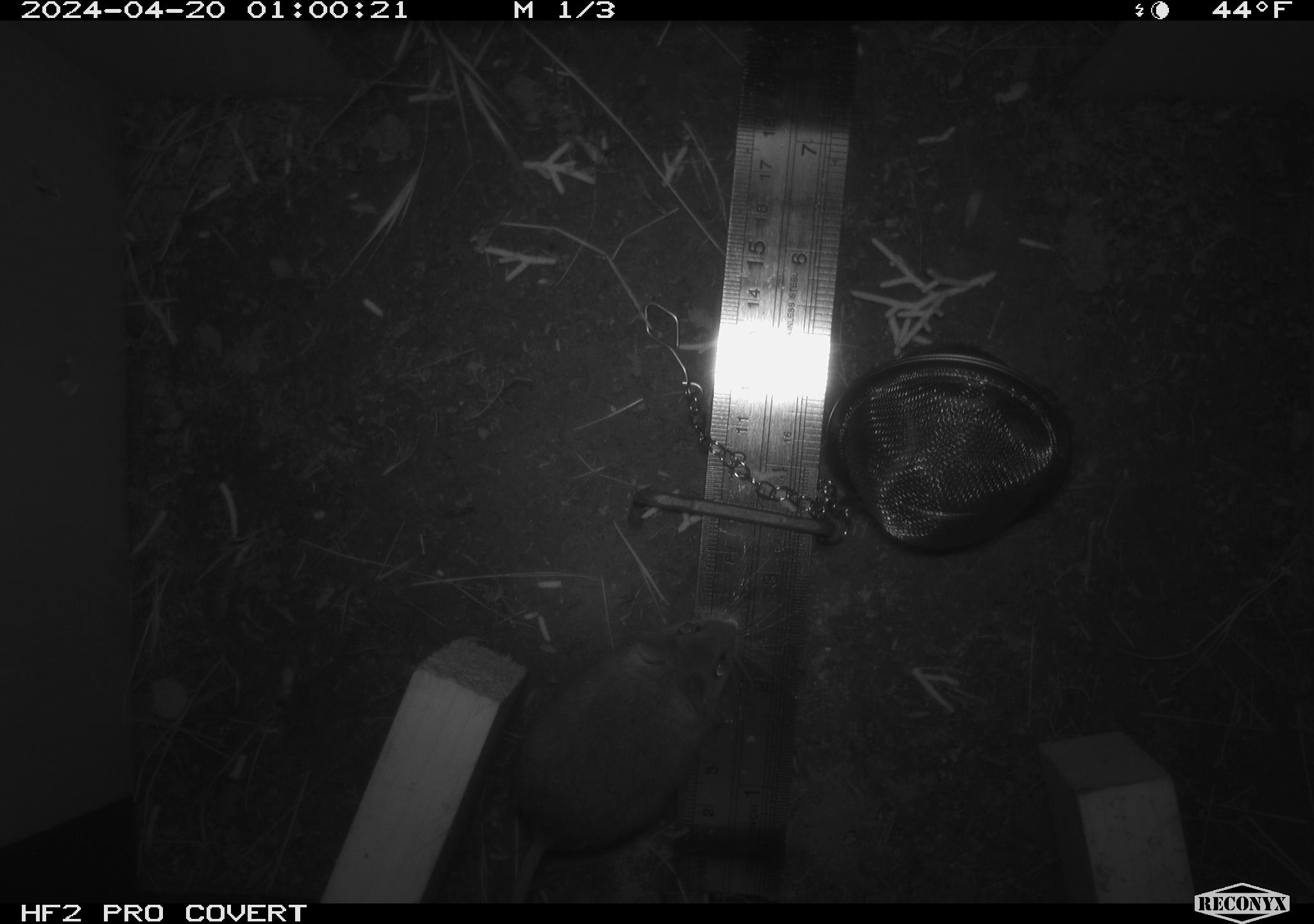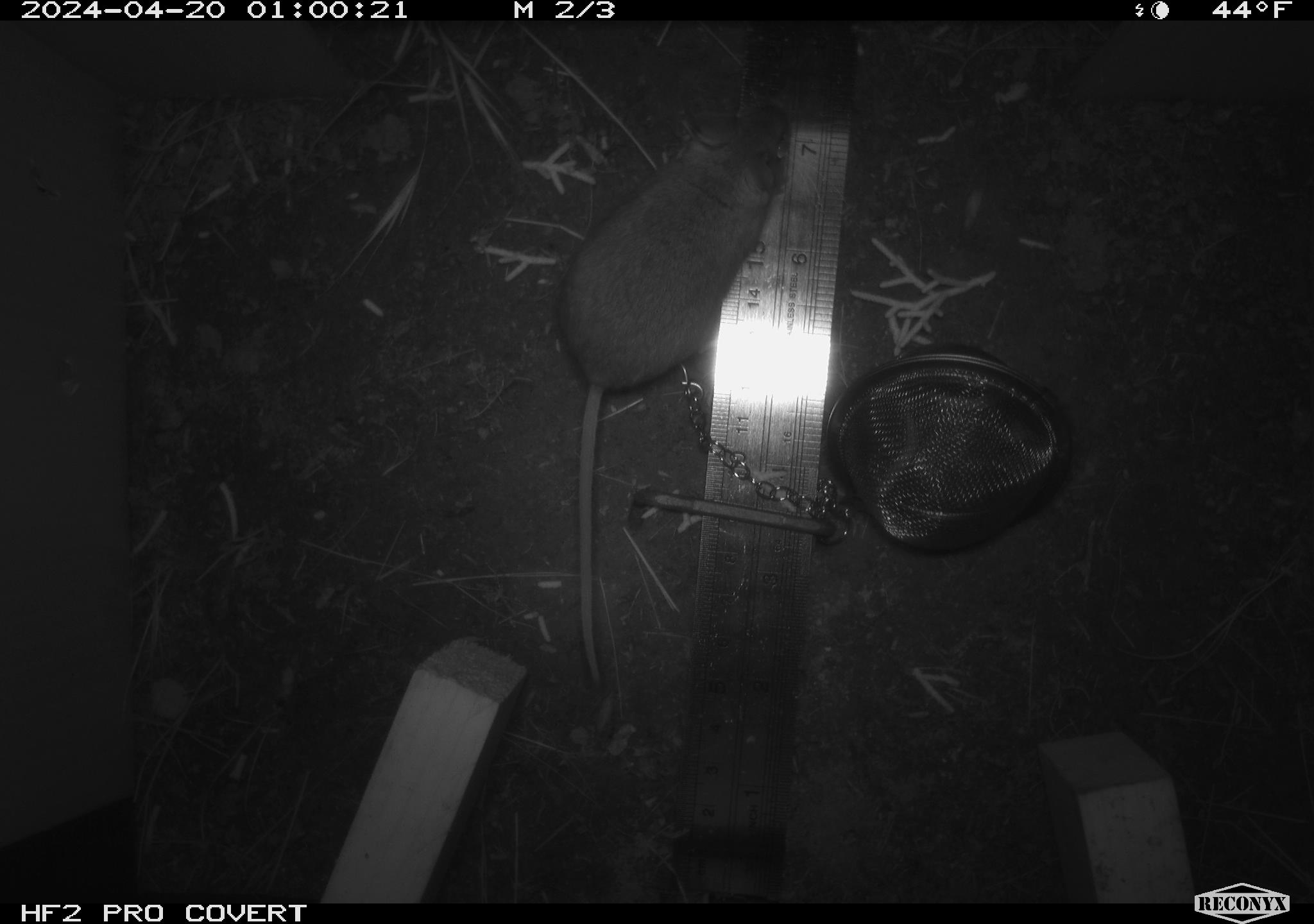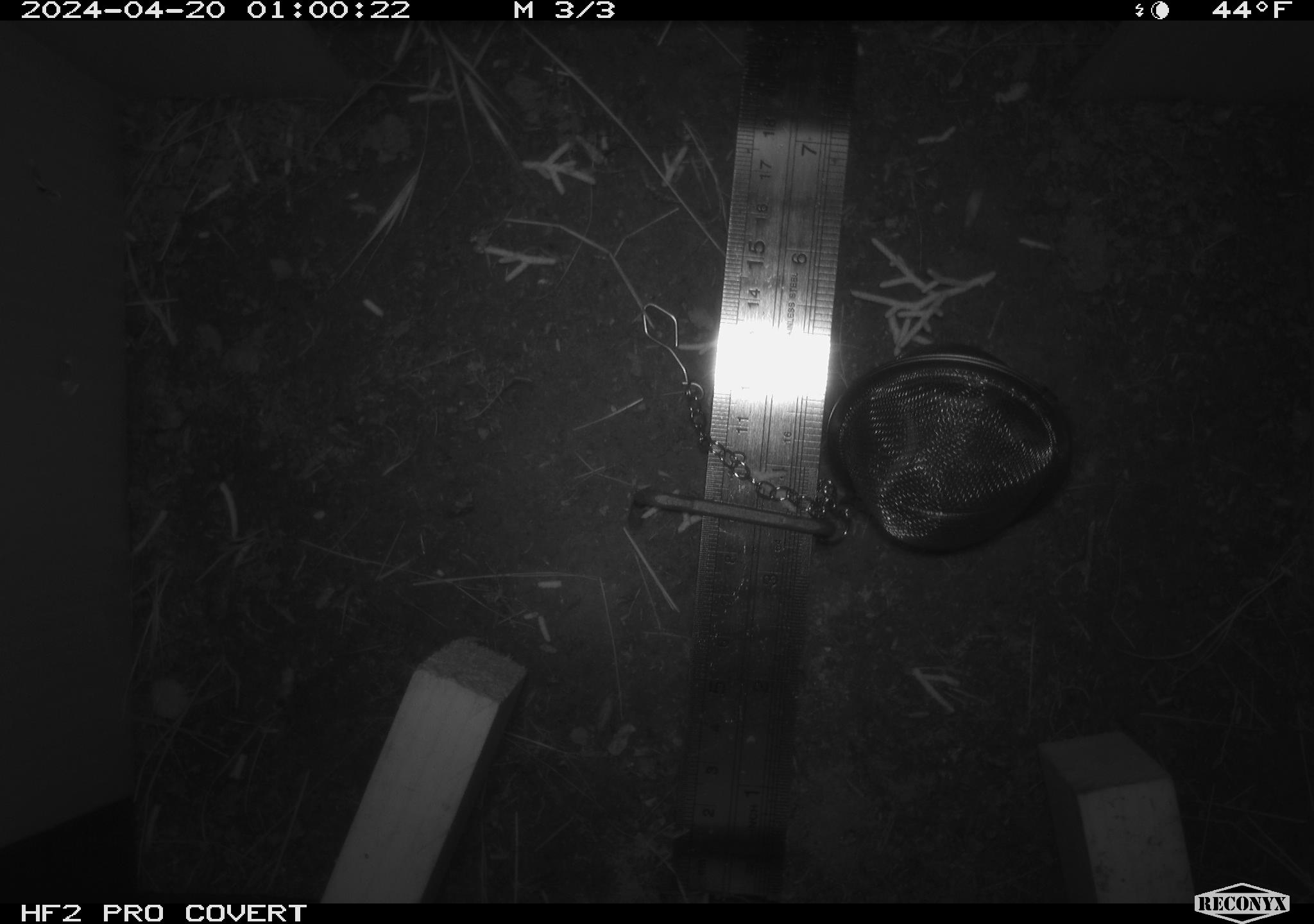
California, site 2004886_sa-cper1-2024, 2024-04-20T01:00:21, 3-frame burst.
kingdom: Animalia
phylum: Chordata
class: Mammalia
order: Rodentia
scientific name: Rodentia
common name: rodent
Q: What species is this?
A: Rodent (Rodentia).